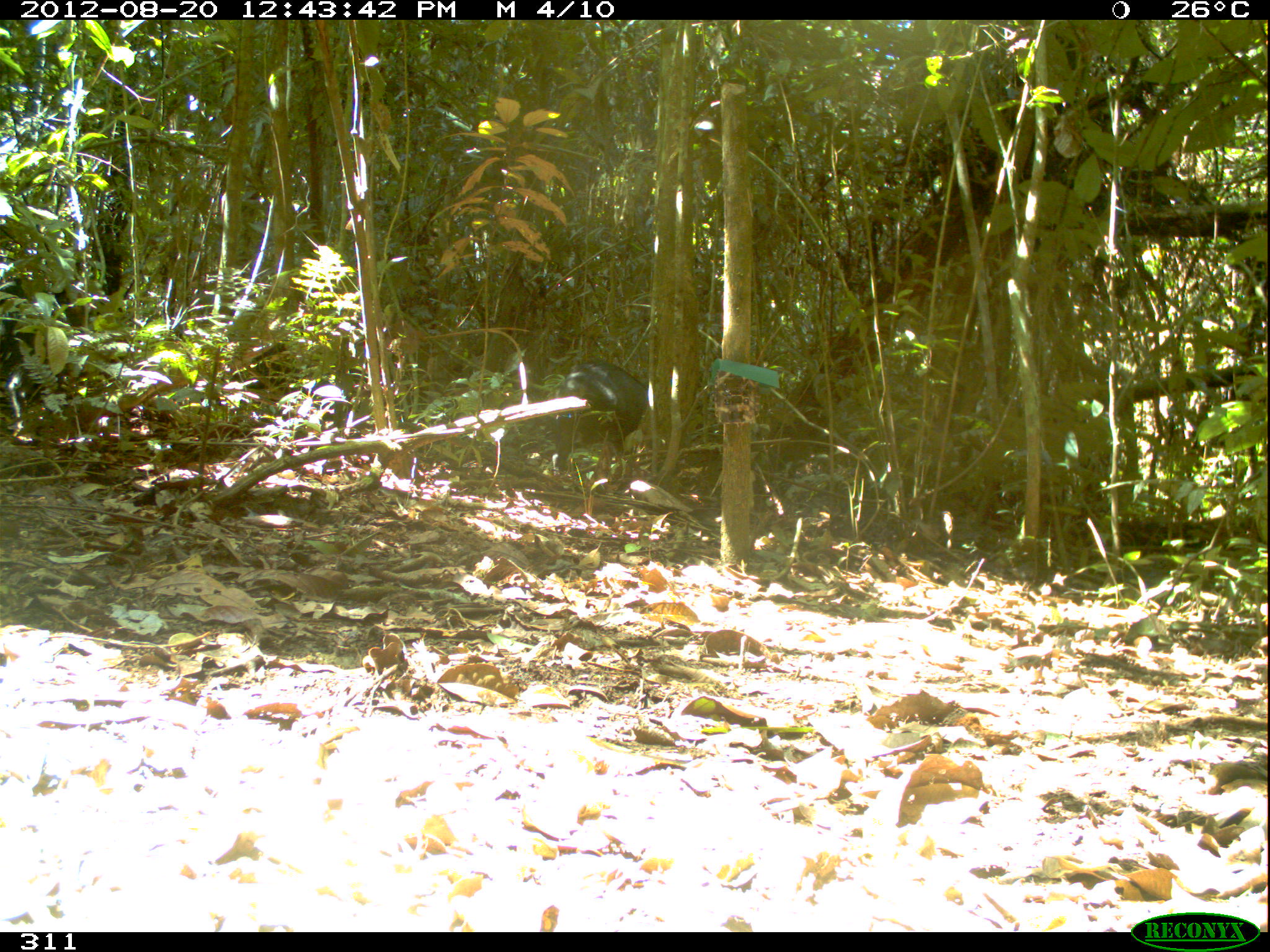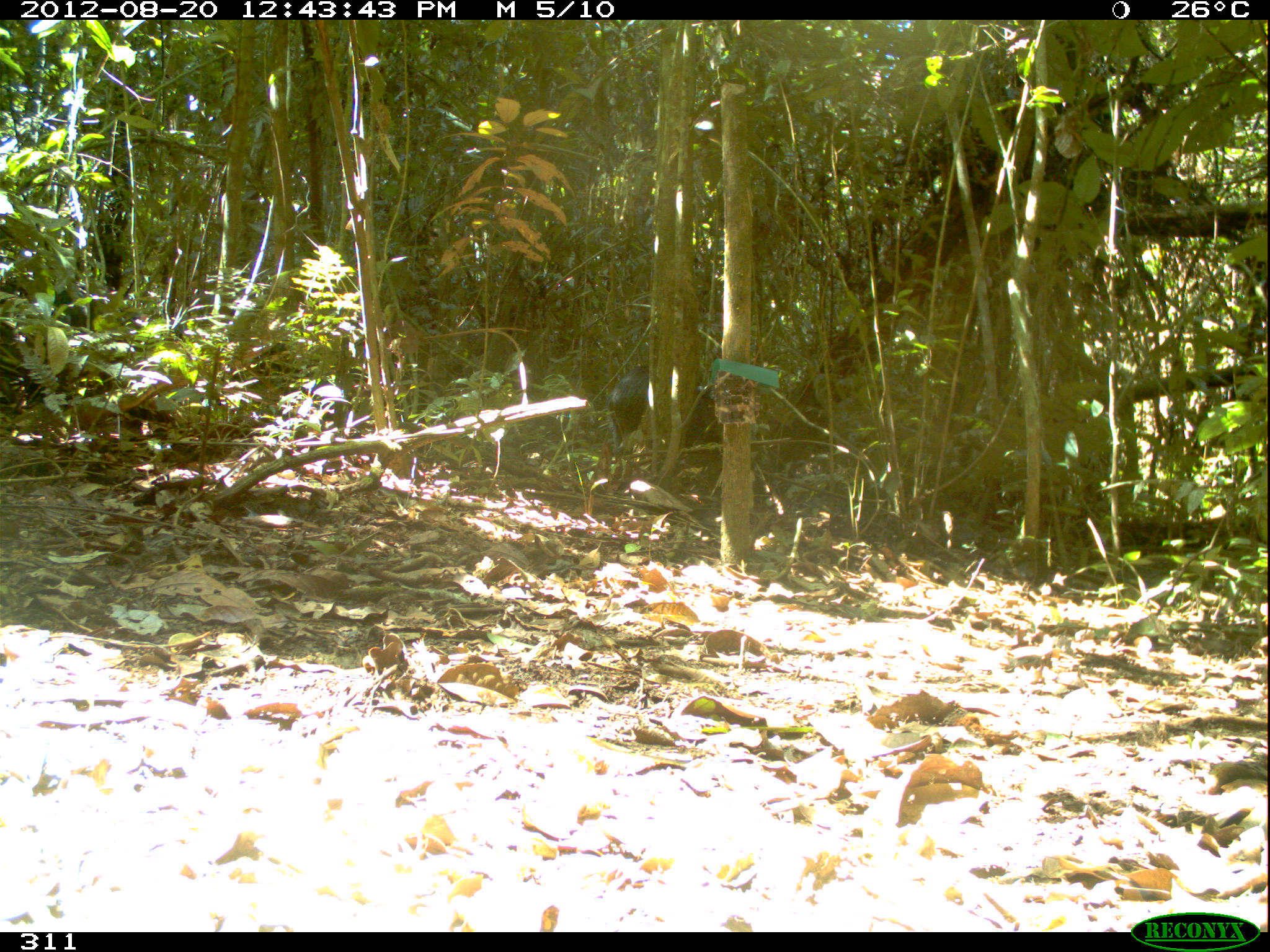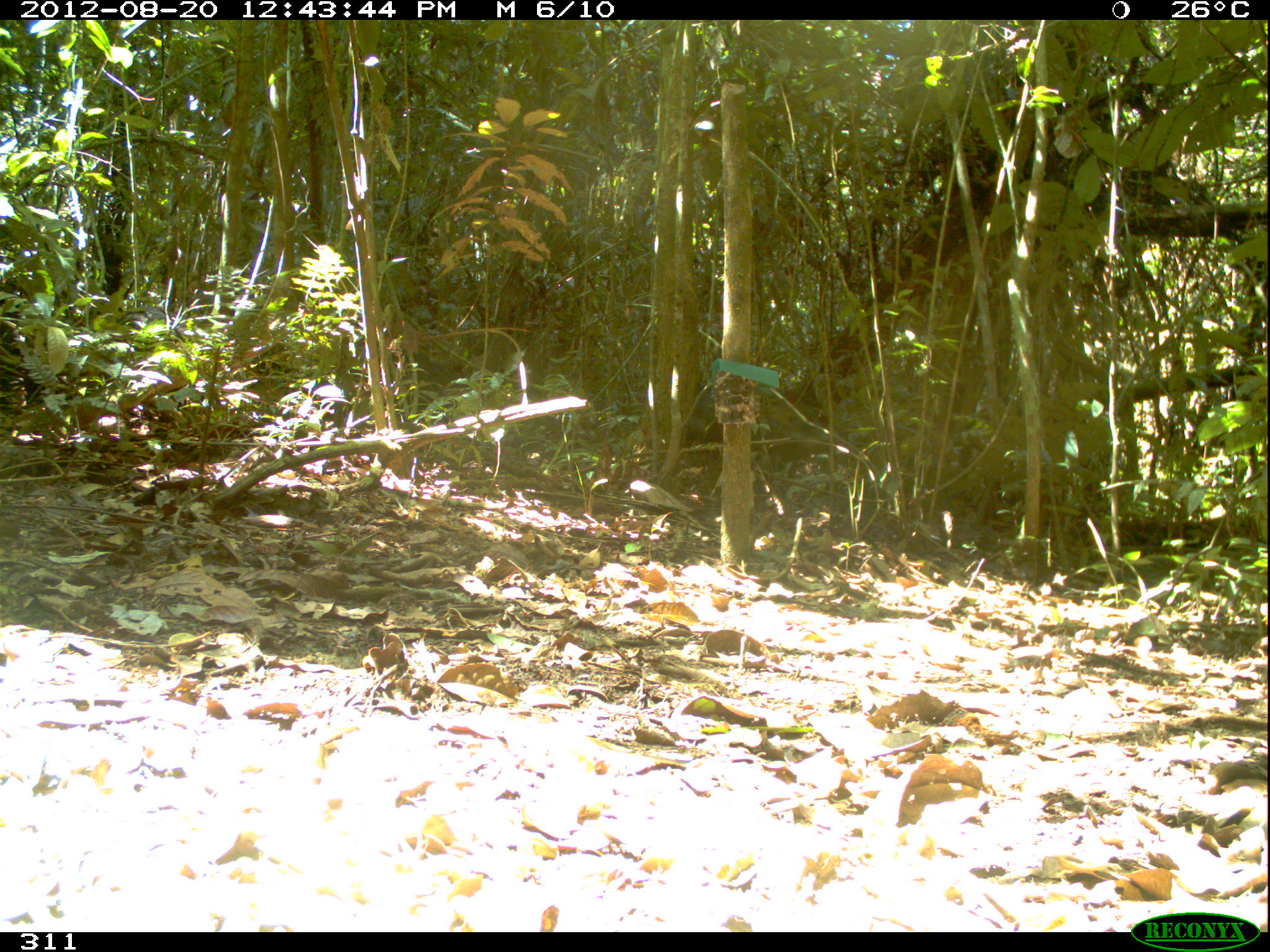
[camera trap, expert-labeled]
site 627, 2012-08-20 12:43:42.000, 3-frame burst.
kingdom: Animalia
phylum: Chordata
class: Mammalia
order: Artiodactyla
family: Tayassuidae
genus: Tayassu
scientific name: Tayassu pecari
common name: white-lipped peccary